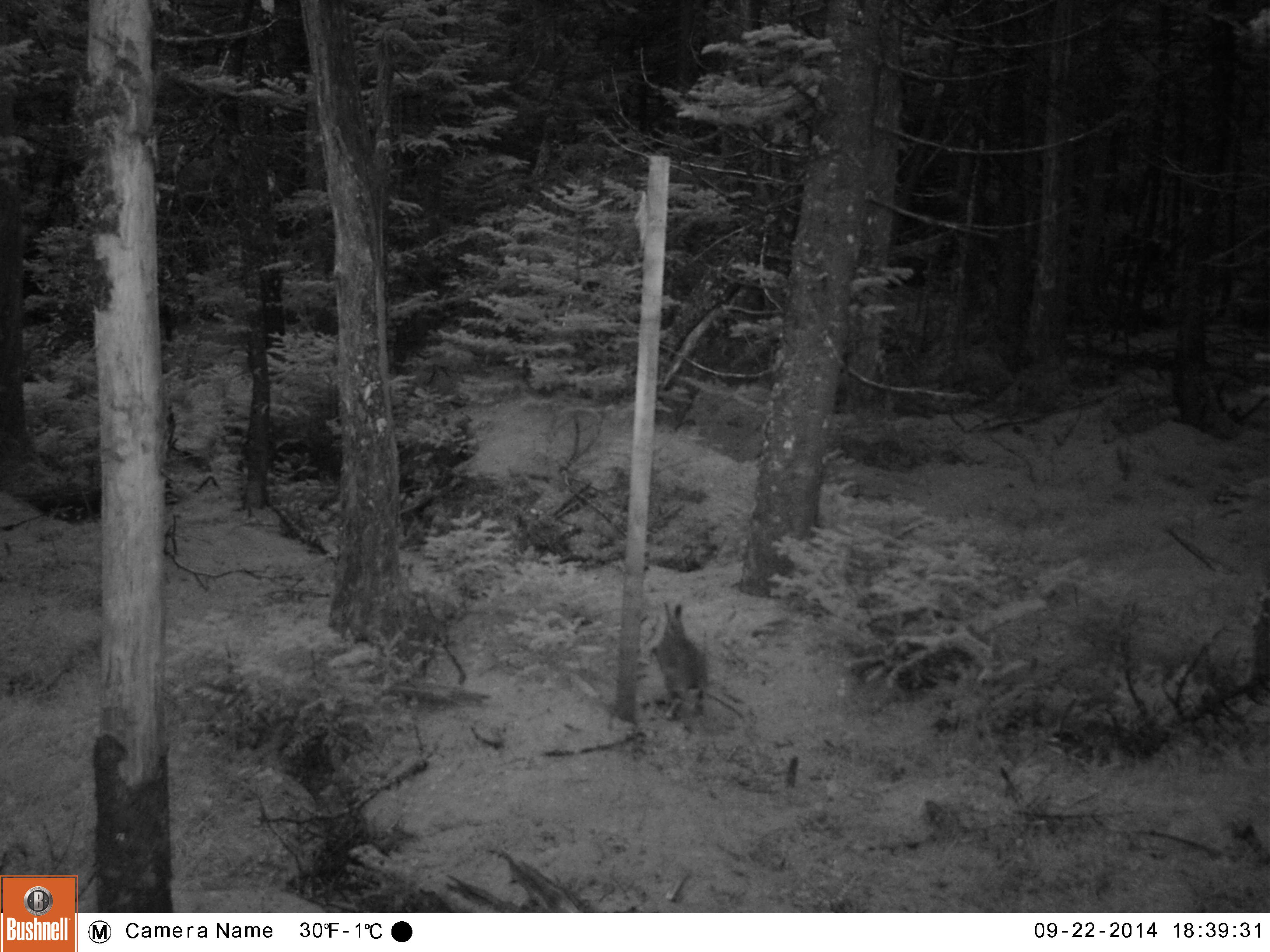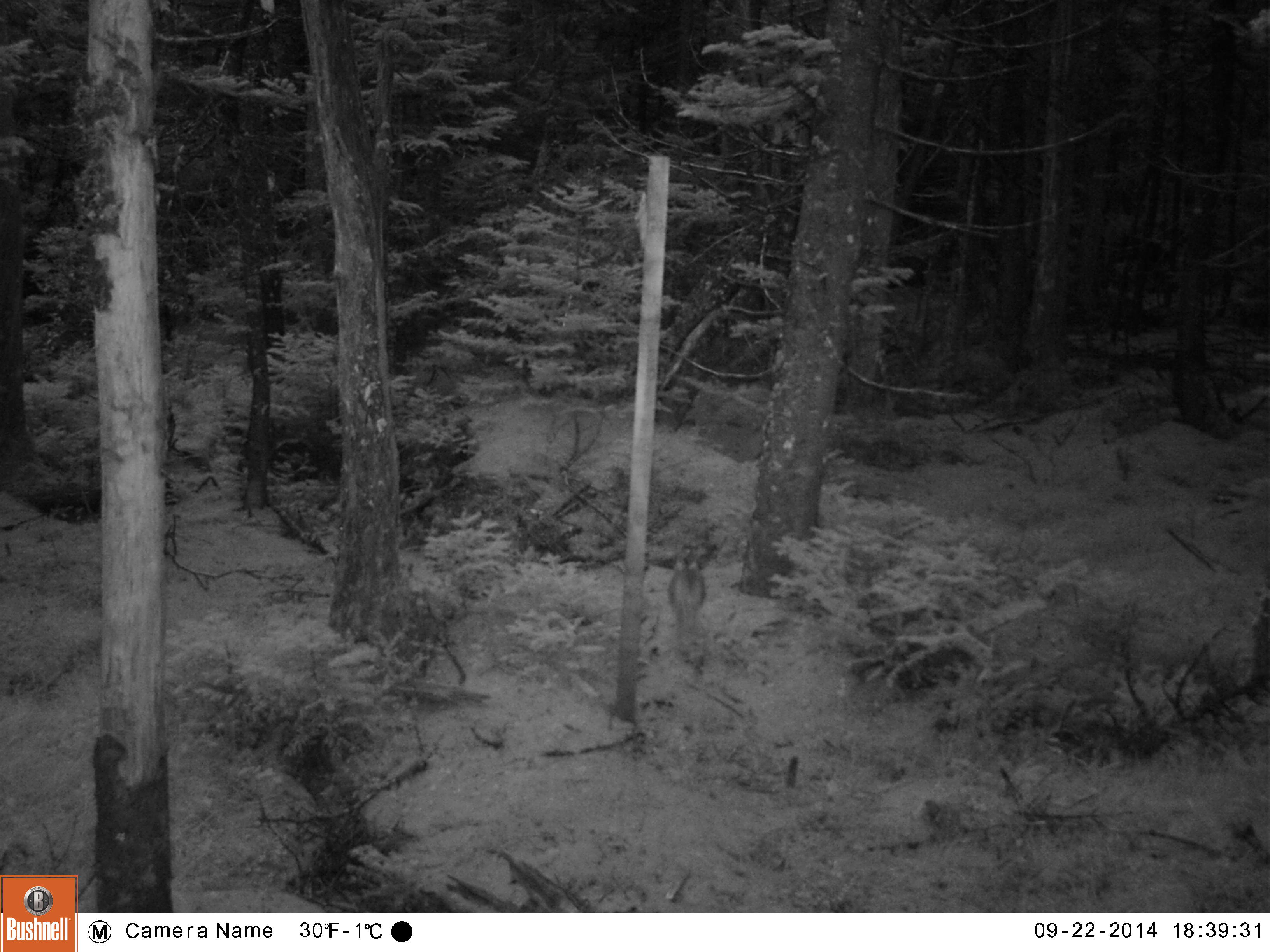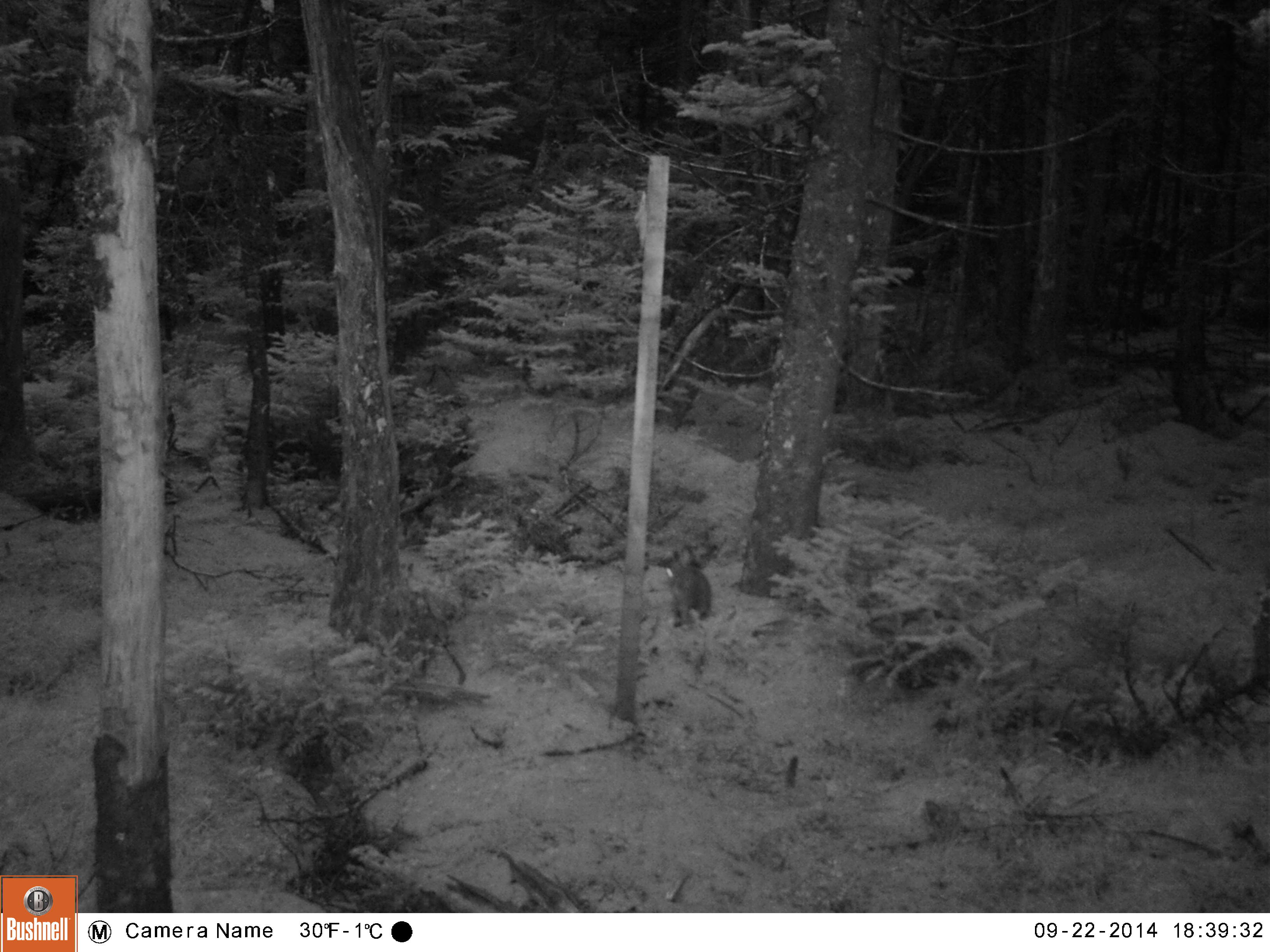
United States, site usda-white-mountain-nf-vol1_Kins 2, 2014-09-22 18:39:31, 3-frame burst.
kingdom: Animalia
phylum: Chordata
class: Mammalia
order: Lagomorpha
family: Leporidae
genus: Lepus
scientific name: Lepus americanus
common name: snowshoe hare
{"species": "snowshoe hare (Lepus americanus)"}